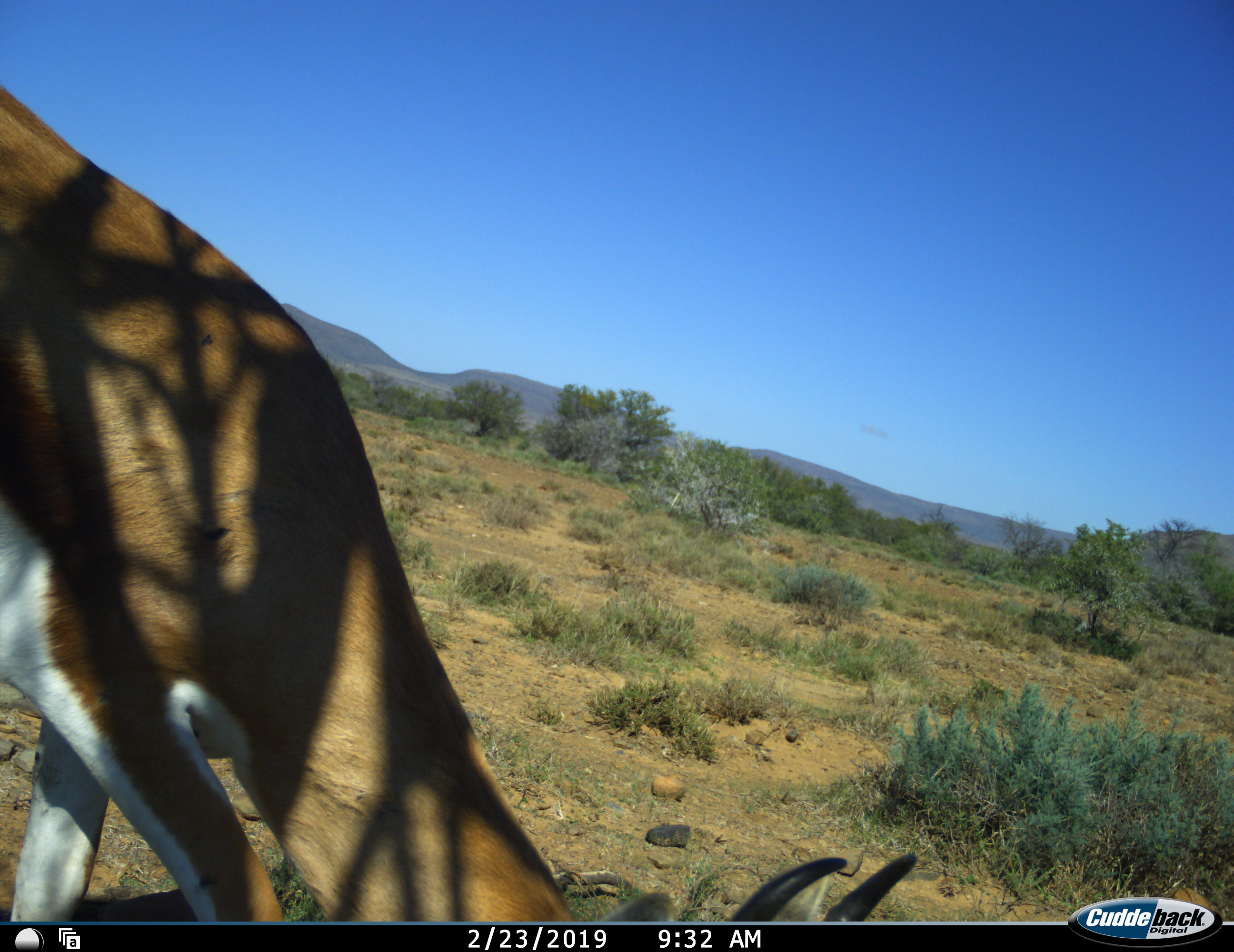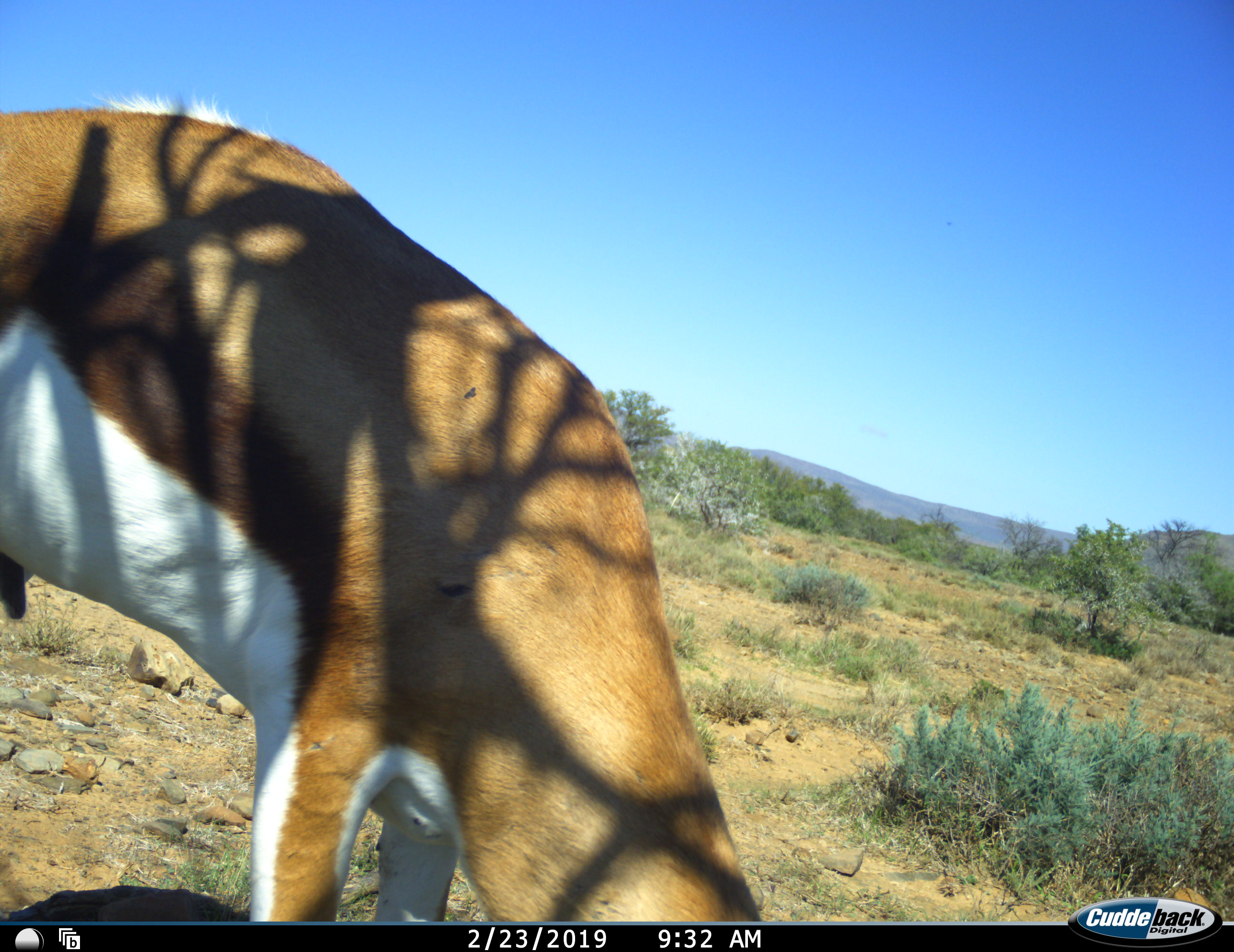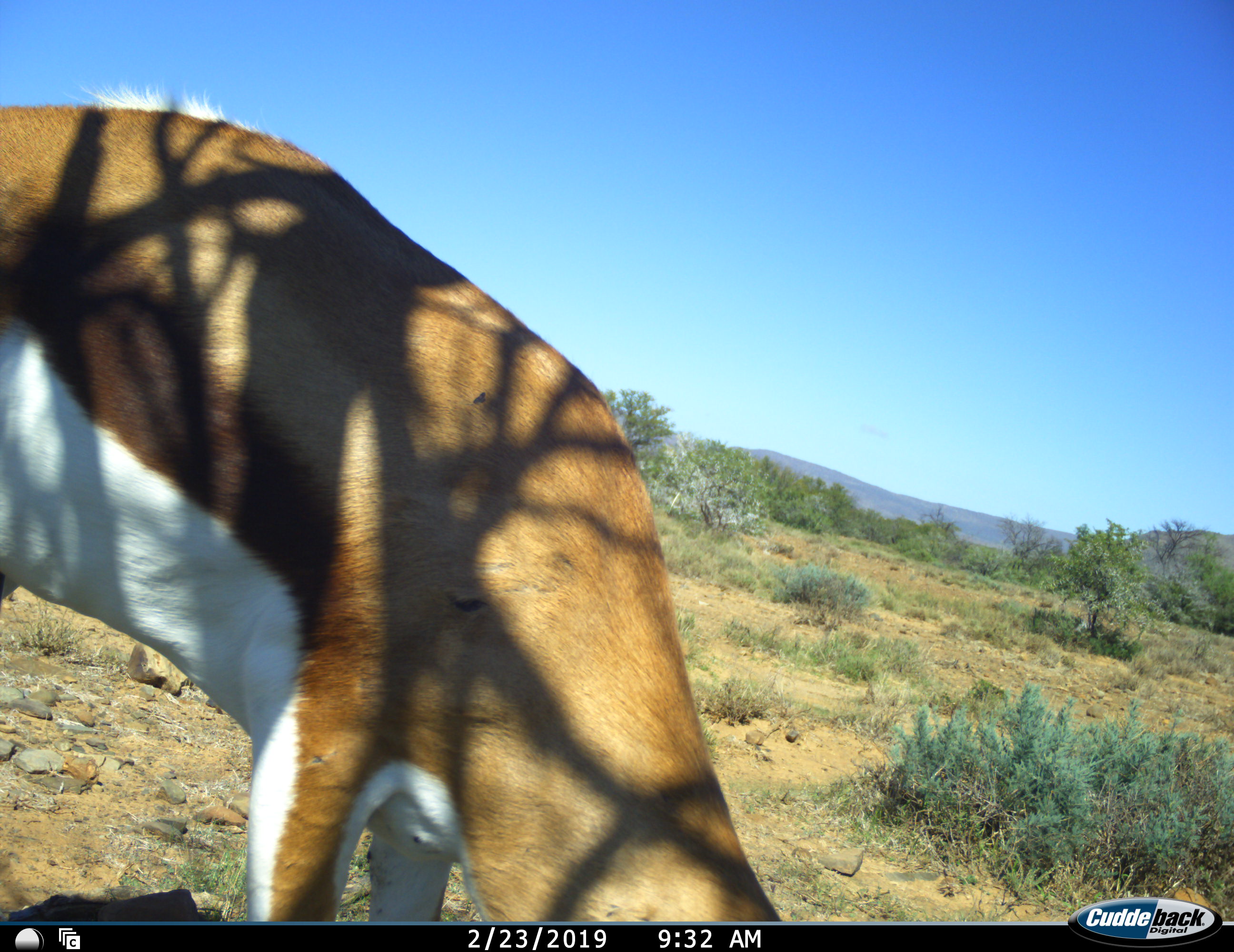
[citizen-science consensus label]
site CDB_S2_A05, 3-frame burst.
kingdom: Animalia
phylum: Chordata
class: Mammalia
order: Artiodactyla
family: Bovidae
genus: Antidorcas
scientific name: Antidorcas marsupialis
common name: springbok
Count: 1.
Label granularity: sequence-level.